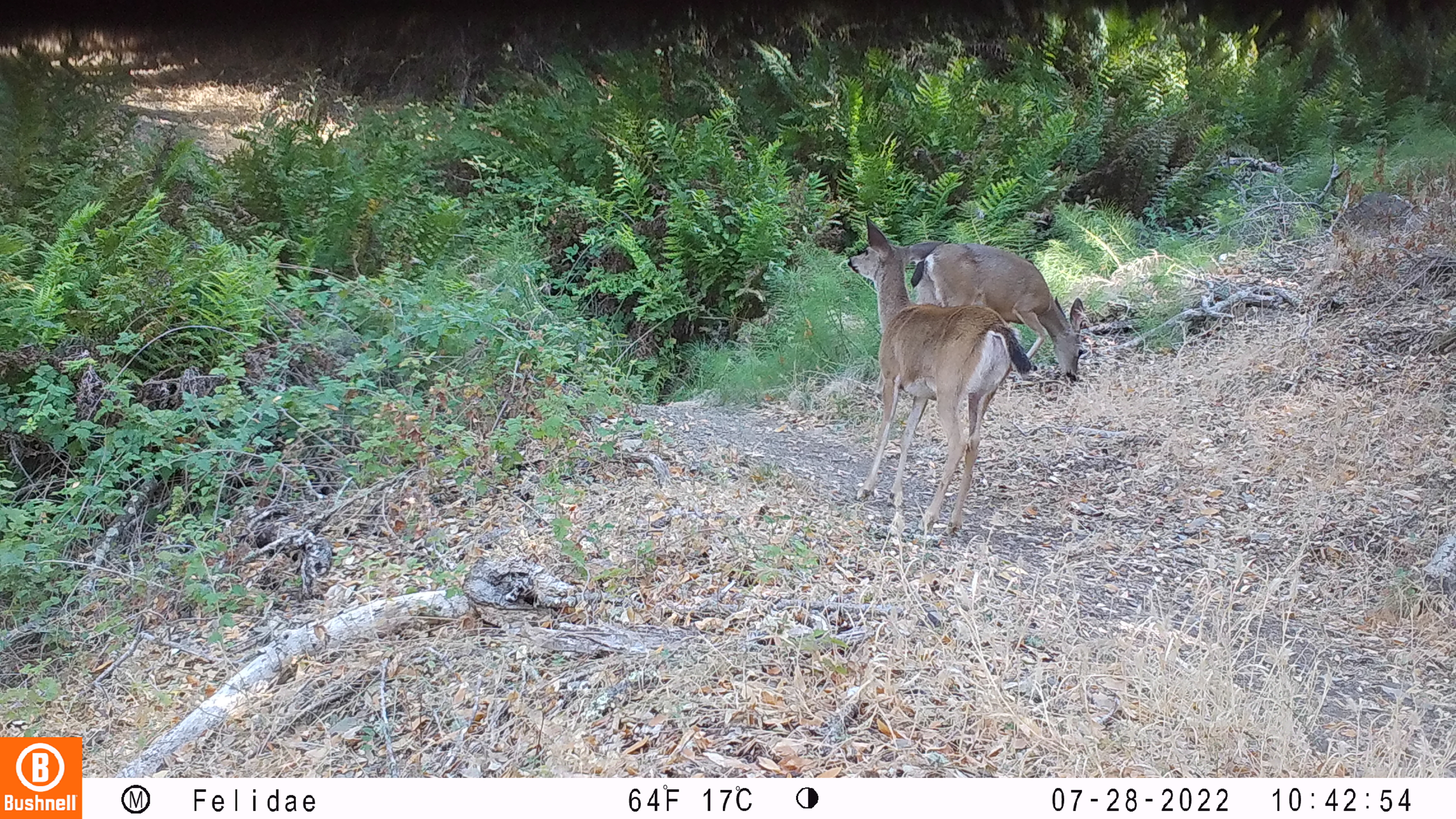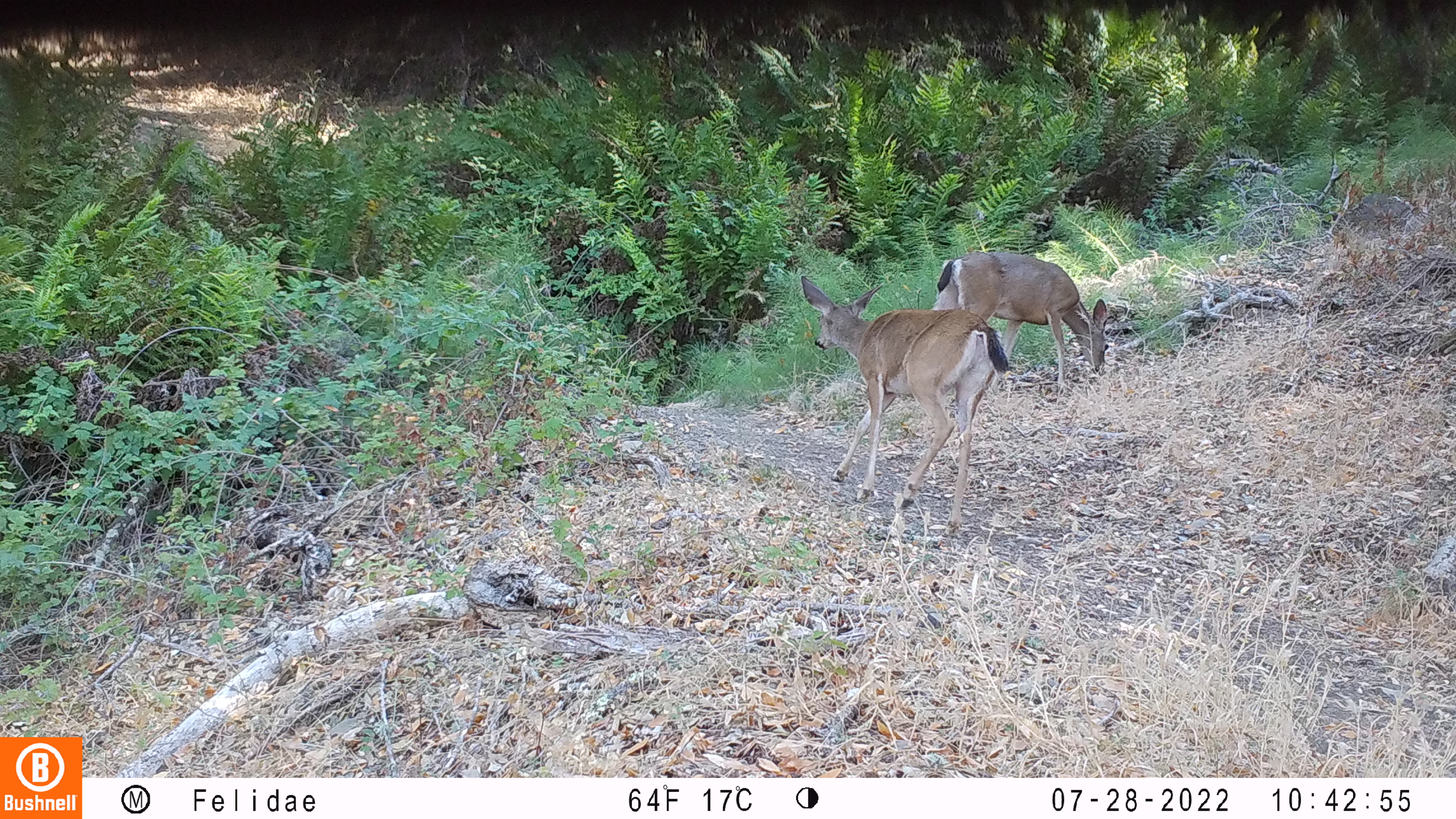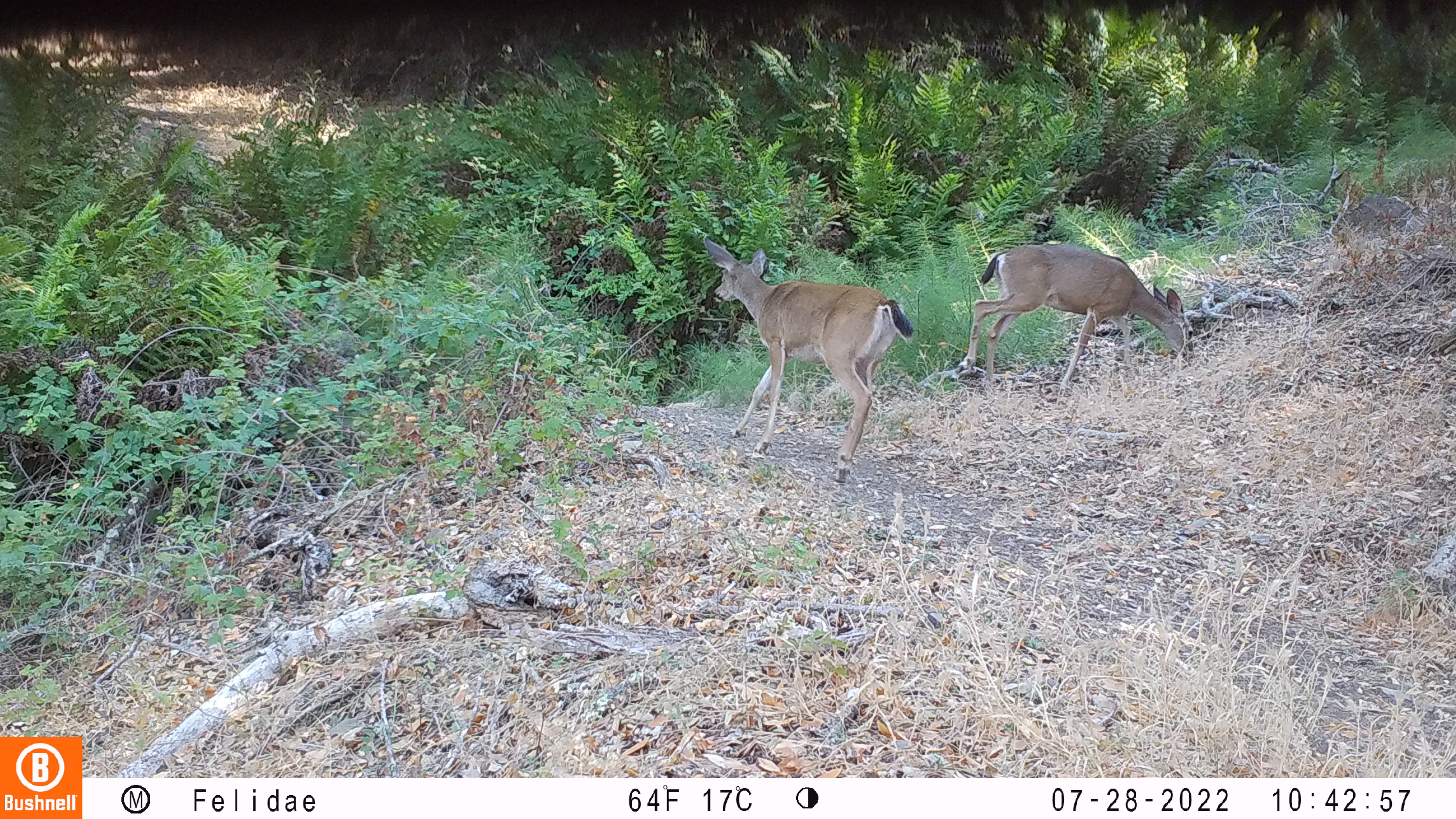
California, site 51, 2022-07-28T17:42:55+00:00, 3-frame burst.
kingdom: Animalia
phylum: Chordata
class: Mammalia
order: Artiodactyla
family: Cervidae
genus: Odocoileus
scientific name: Odocoileus hemionus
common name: mule deer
Mule deer (Odocoileus hemionus).